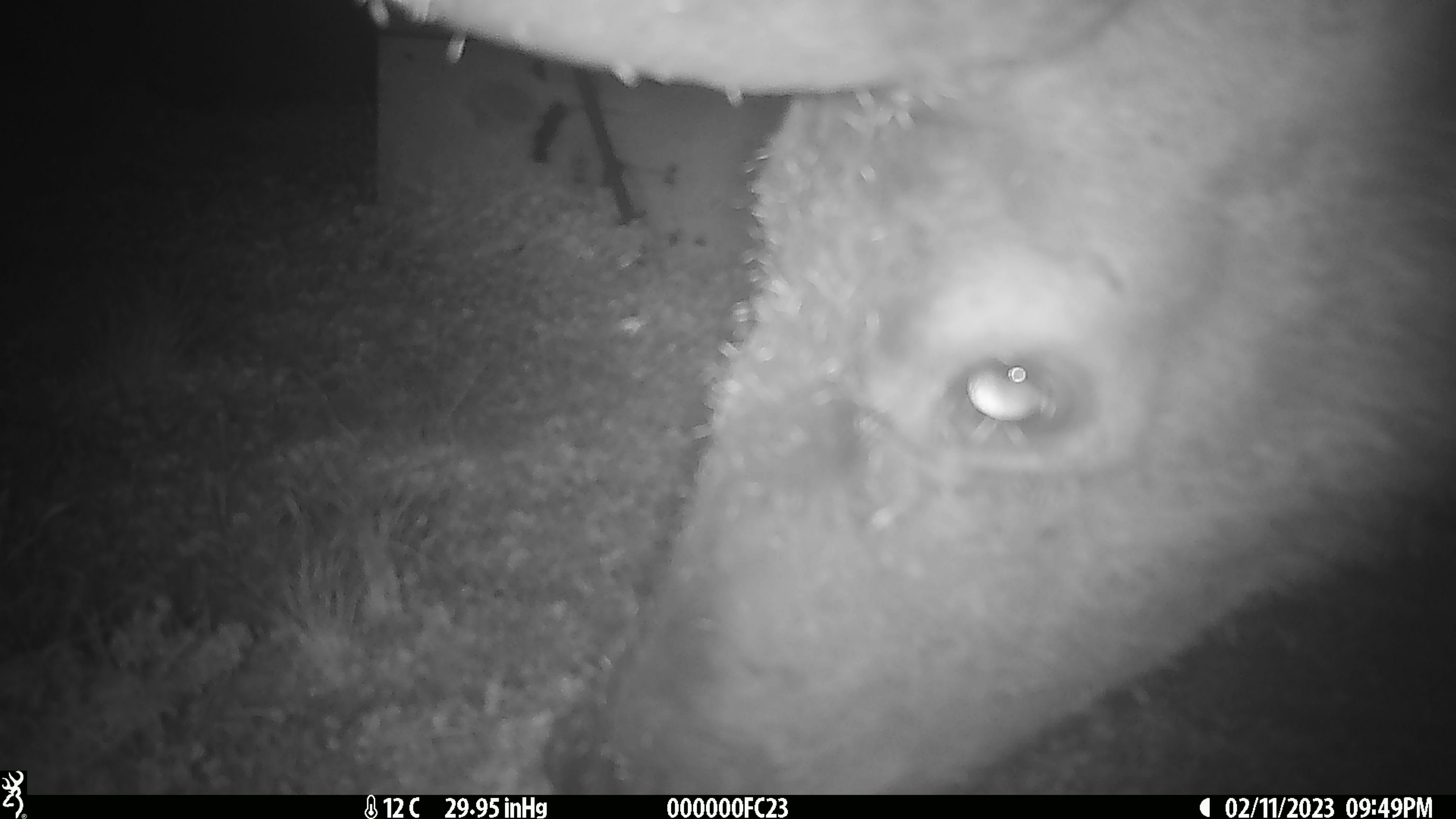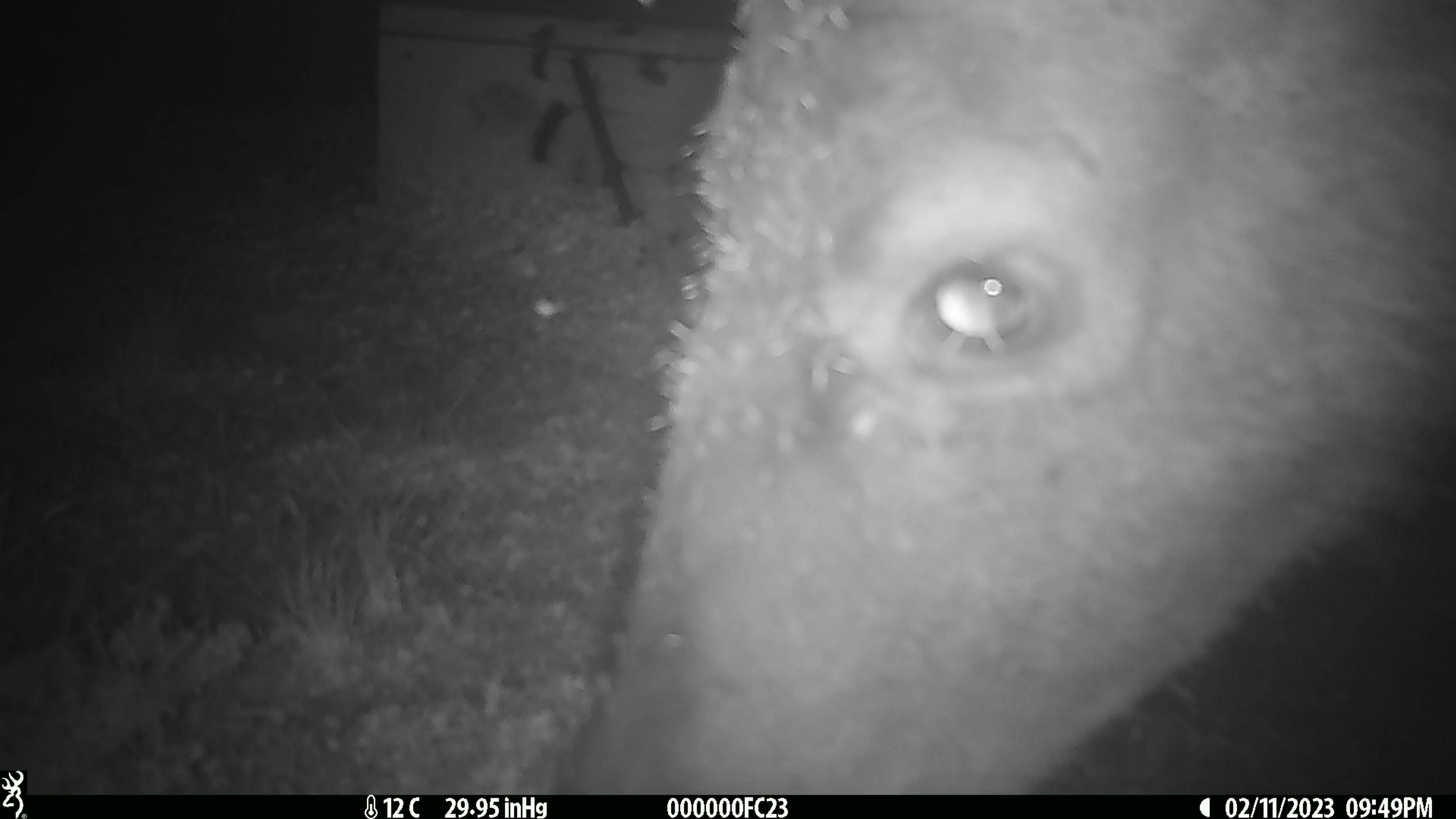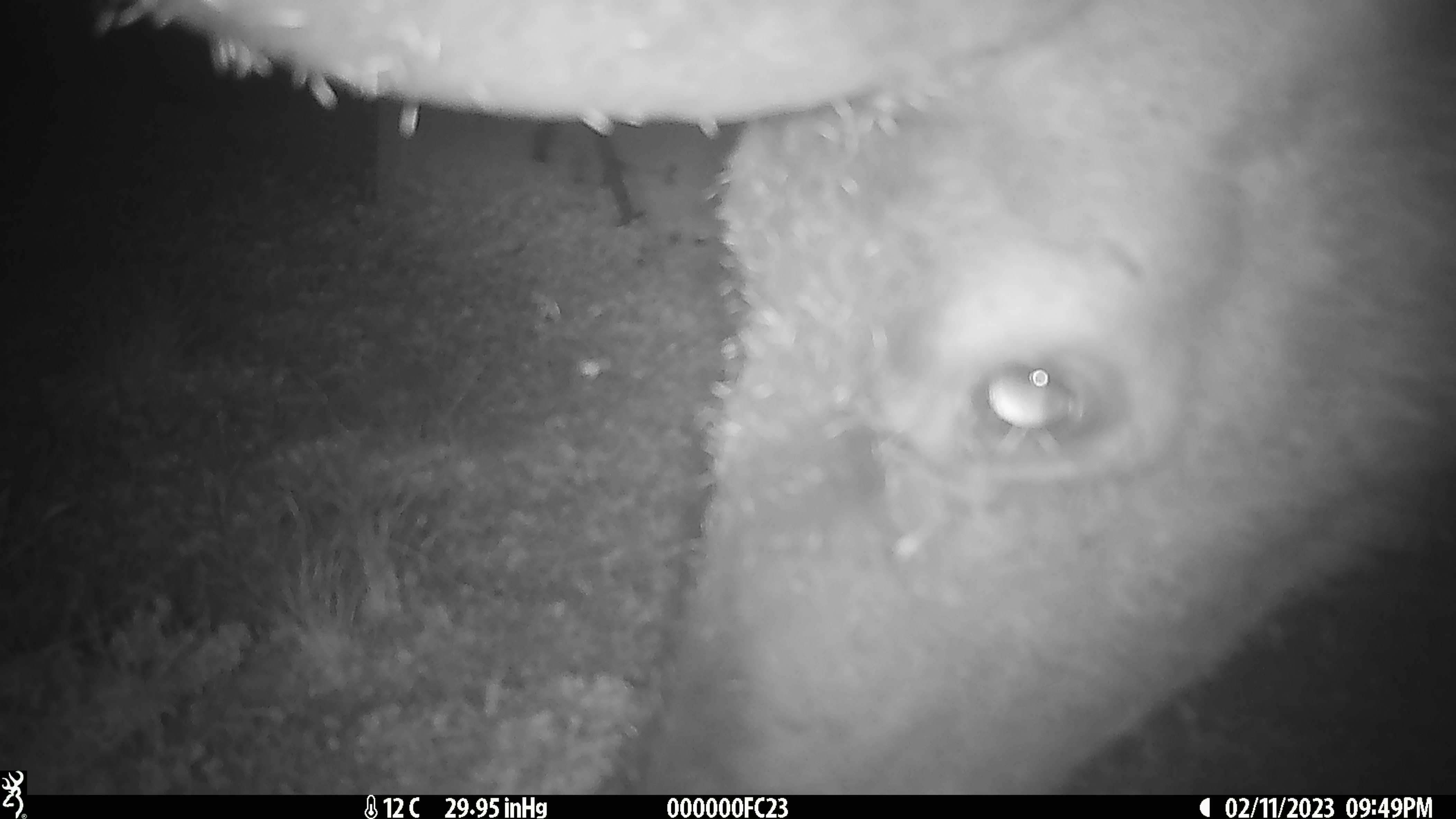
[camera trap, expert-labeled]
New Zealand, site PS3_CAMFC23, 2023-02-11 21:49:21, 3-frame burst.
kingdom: Animalia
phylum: Chordata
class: Mammalia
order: Artiodactyla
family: Cervidae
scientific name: Cervidae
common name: deer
Deer (Cervidae).